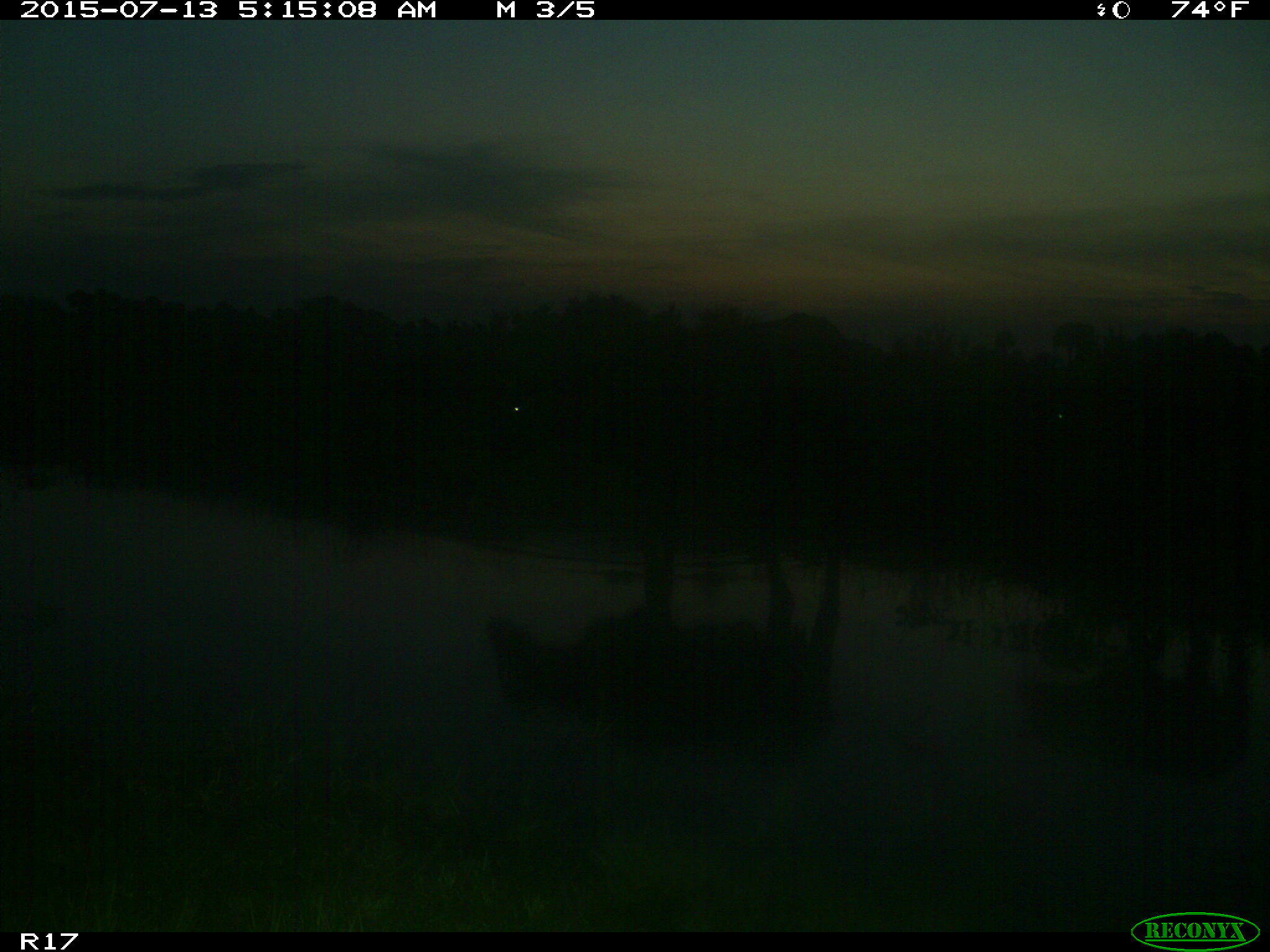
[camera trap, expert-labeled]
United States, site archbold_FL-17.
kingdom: Animalia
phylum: Chordata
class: Mammalia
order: Artiodactyla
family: Bovidae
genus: Bos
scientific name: Bos taurus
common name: domestic cow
Bos taurus (domestic cow).